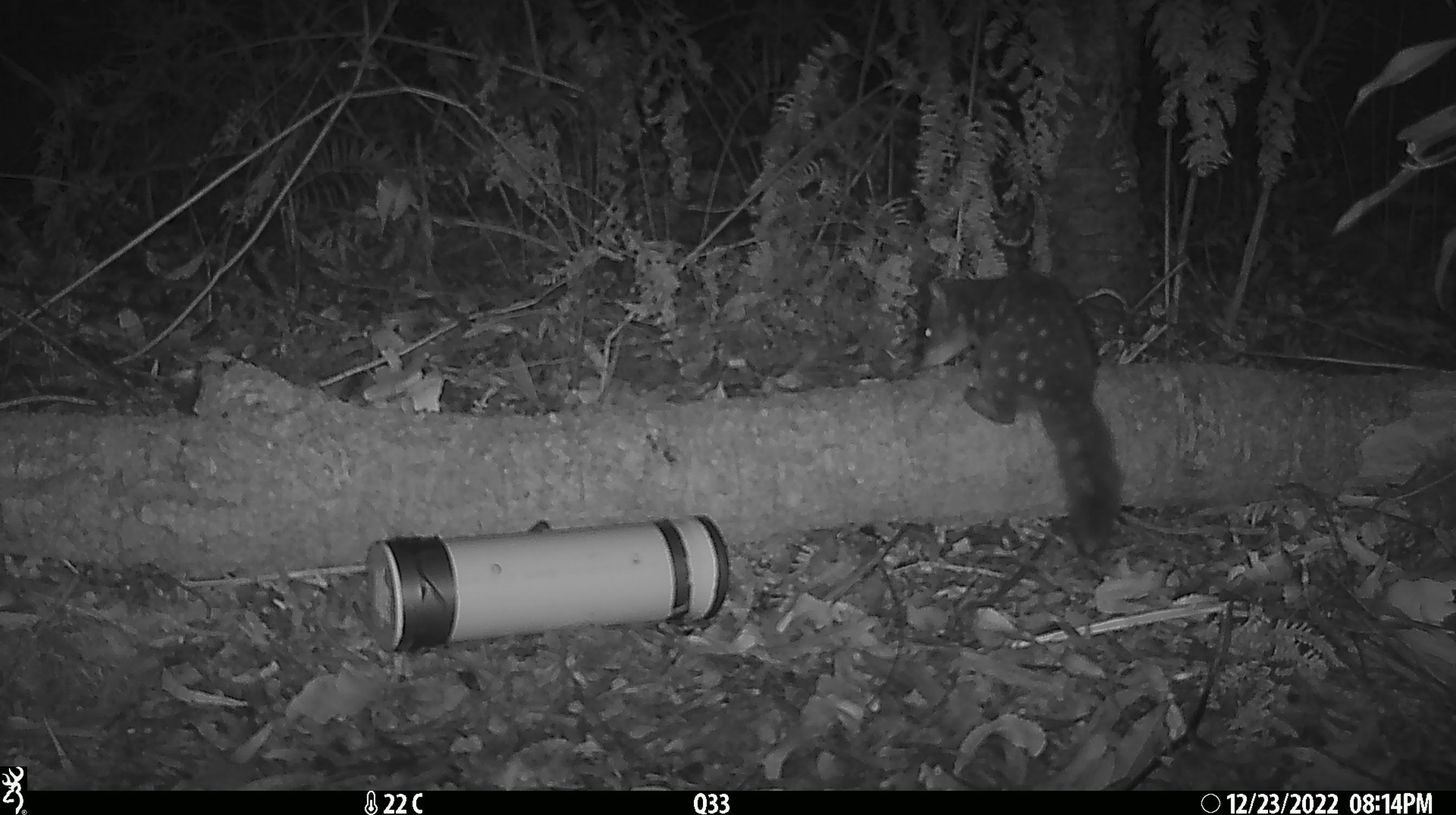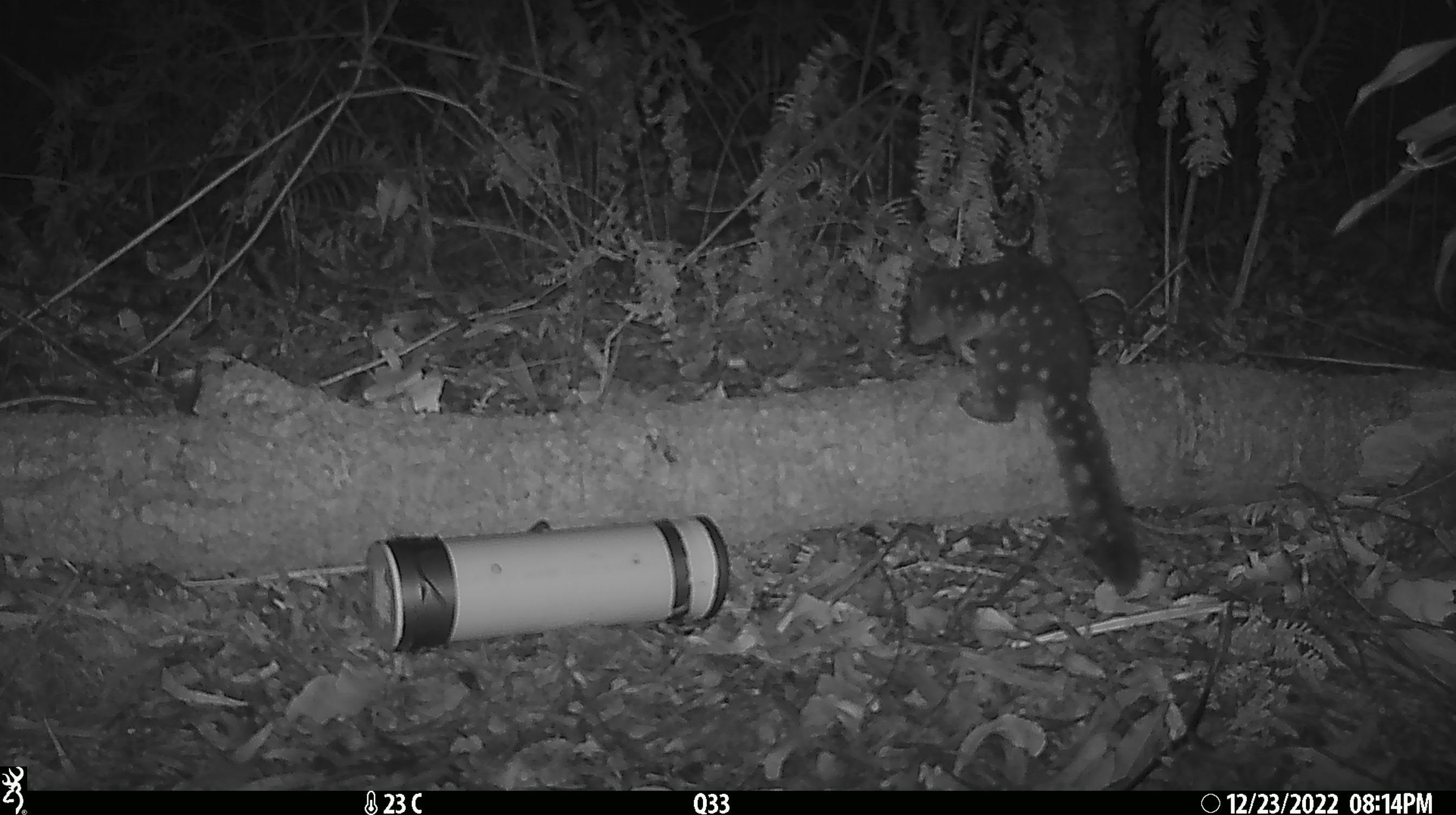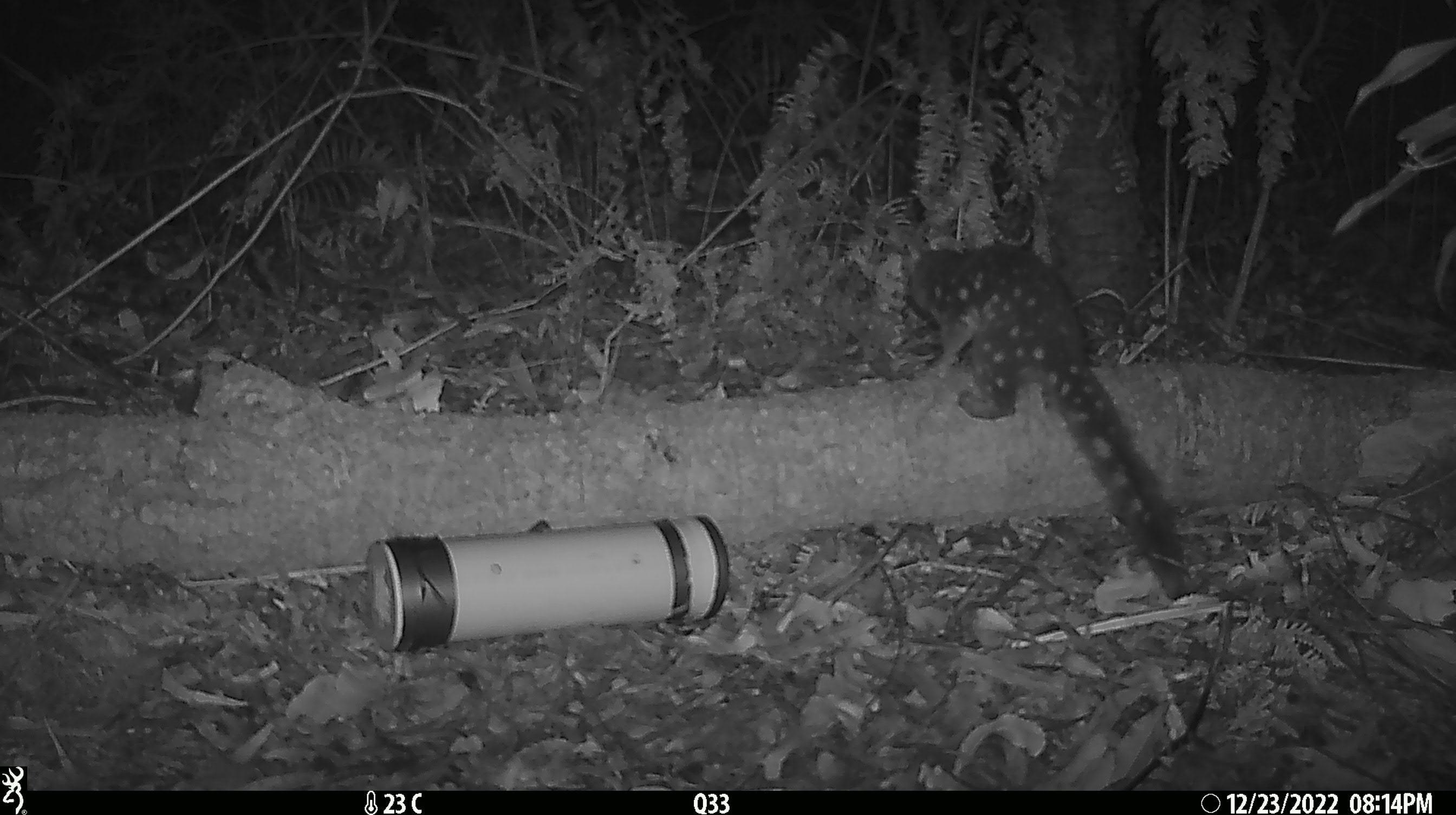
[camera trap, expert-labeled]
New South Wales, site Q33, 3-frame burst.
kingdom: Animalia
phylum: Chordata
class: Mammalia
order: Dasyuromorphia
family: Dasyuridae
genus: Dasyurus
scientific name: Dasyurus maculatus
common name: spotted-tailed quoll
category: quoll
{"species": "quoll (spotted-tailed quoll) (Dasyurus maculatus)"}